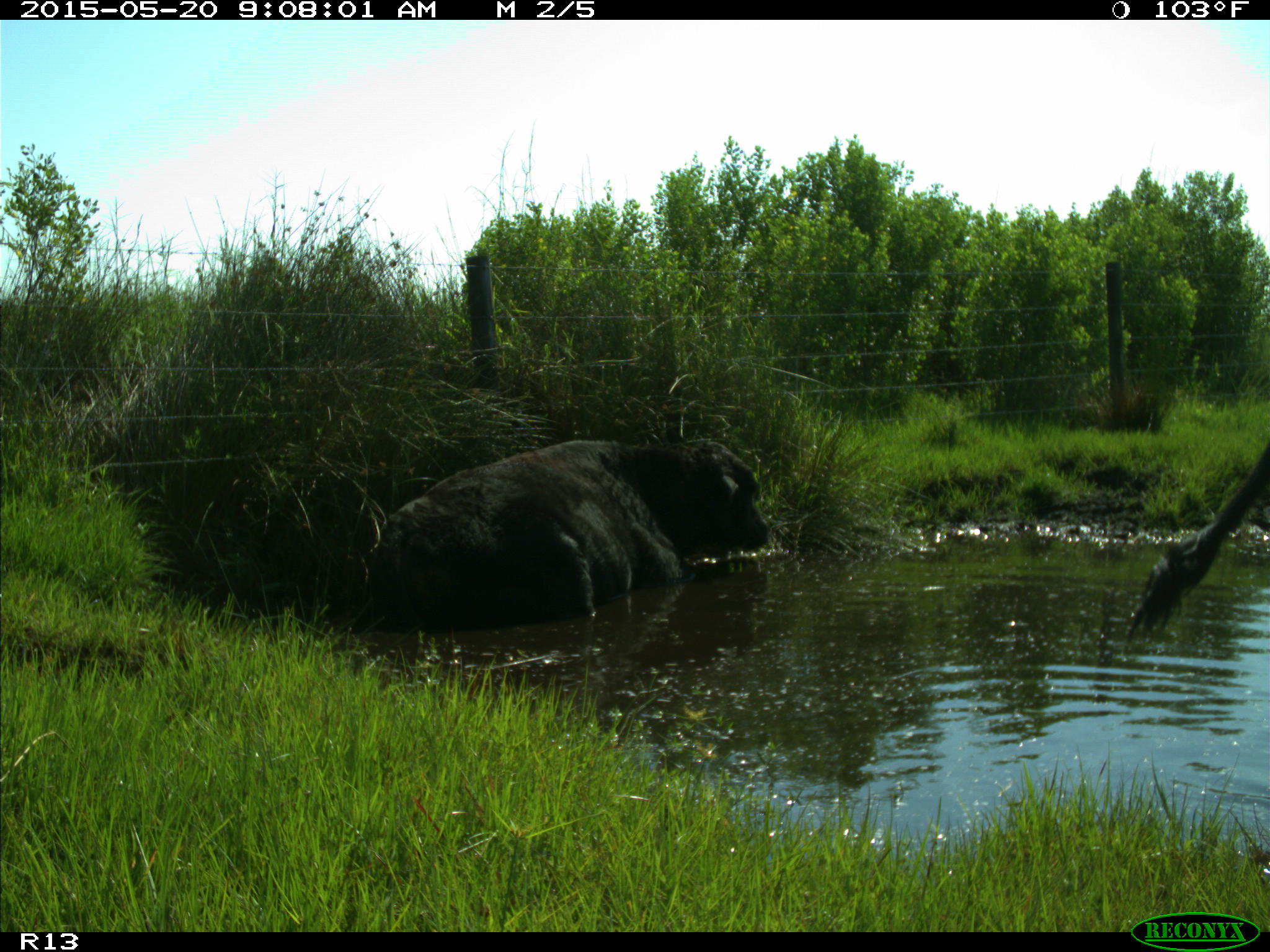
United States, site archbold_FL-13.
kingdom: Animalia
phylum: Chordata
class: Mammalia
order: Artiodactyla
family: Bovidae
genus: Bos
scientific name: Bos taurus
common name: domestic cow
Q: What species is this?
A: Bos taurus (domestic cow).